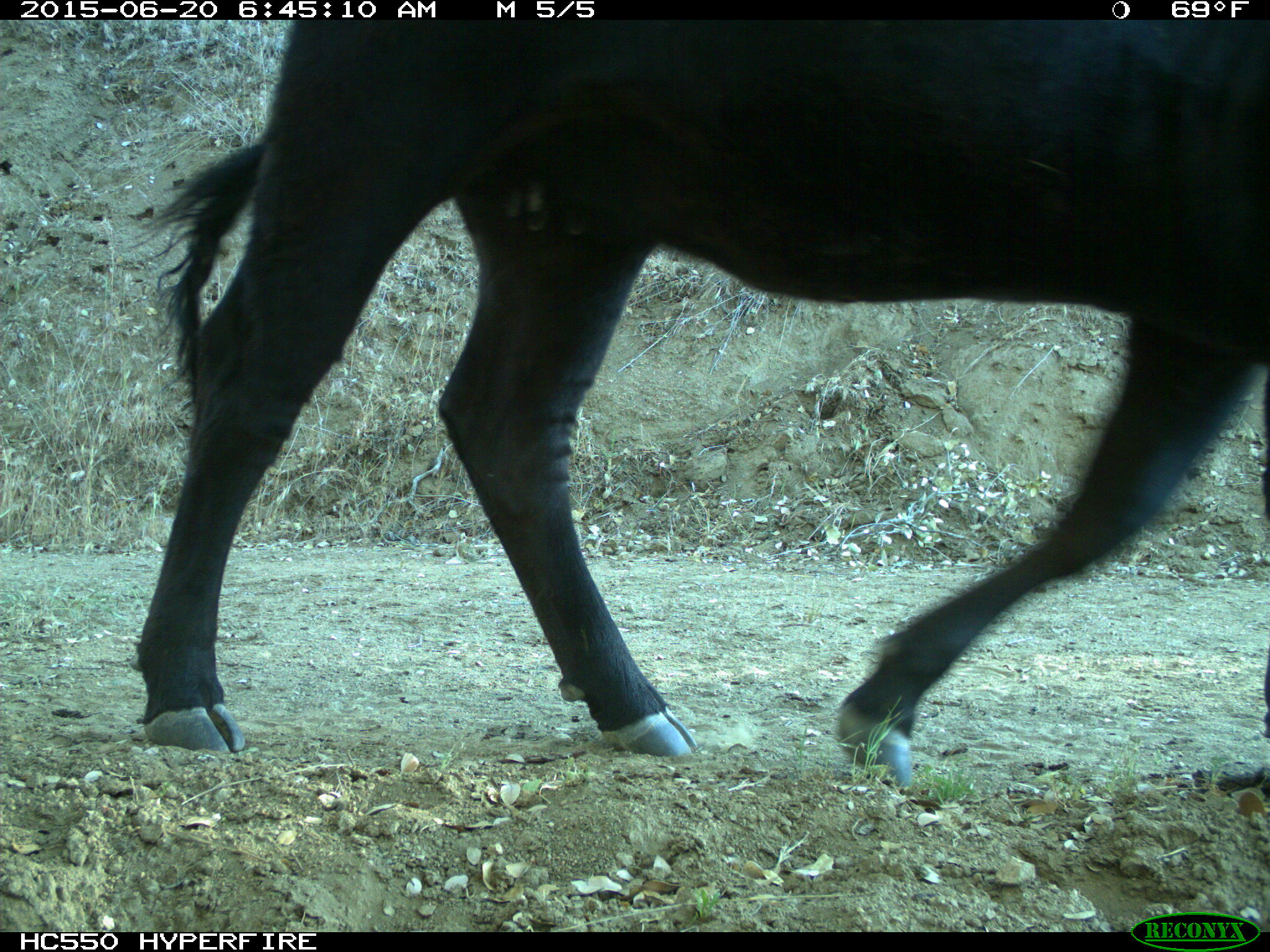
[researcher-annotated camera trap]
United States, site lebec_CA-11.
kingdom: Animalia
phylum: Chordata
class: Mammalia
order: Artiodactyla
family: Bovidae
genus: Bos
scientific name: Bos taurus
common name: domestic cow